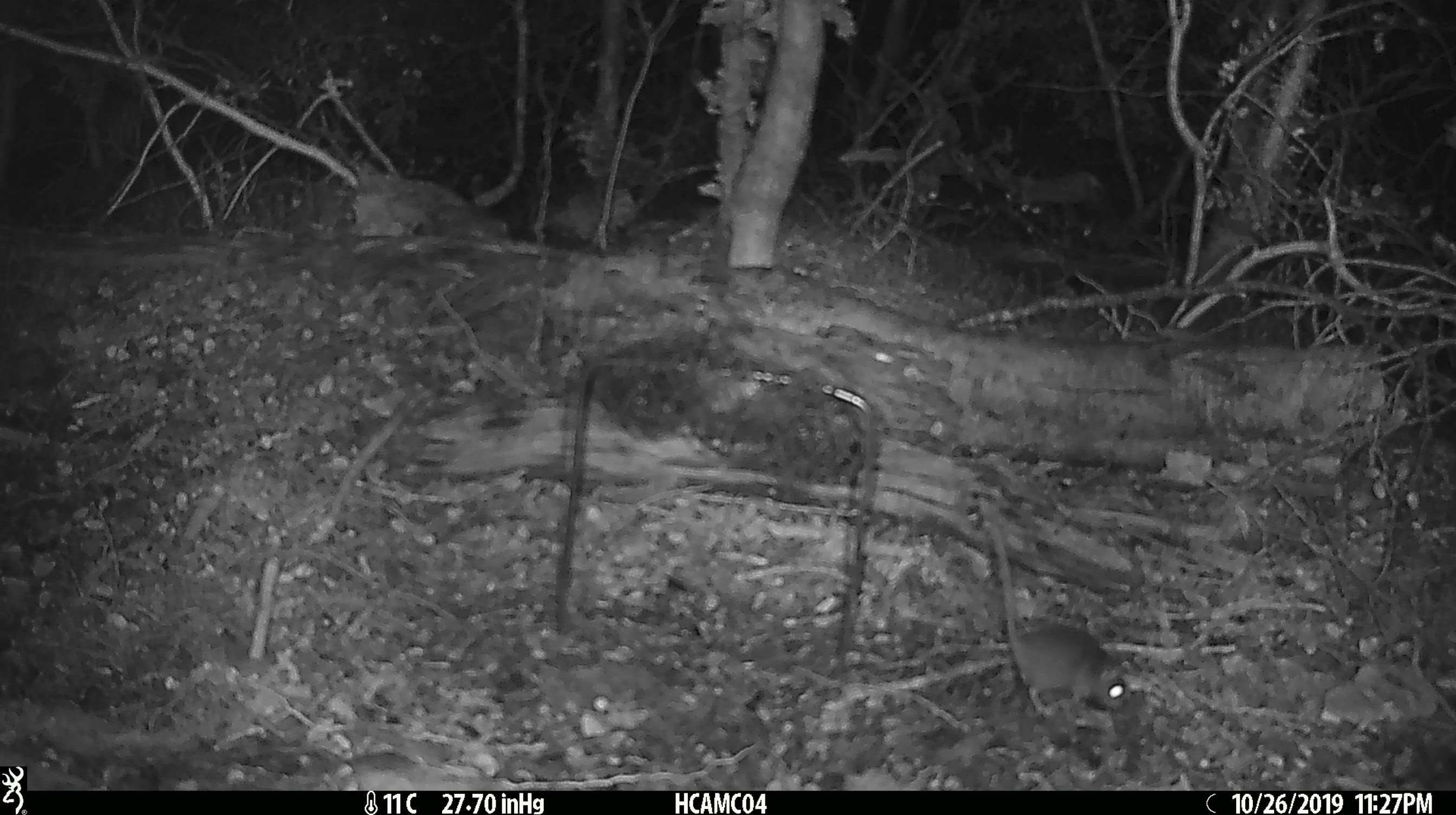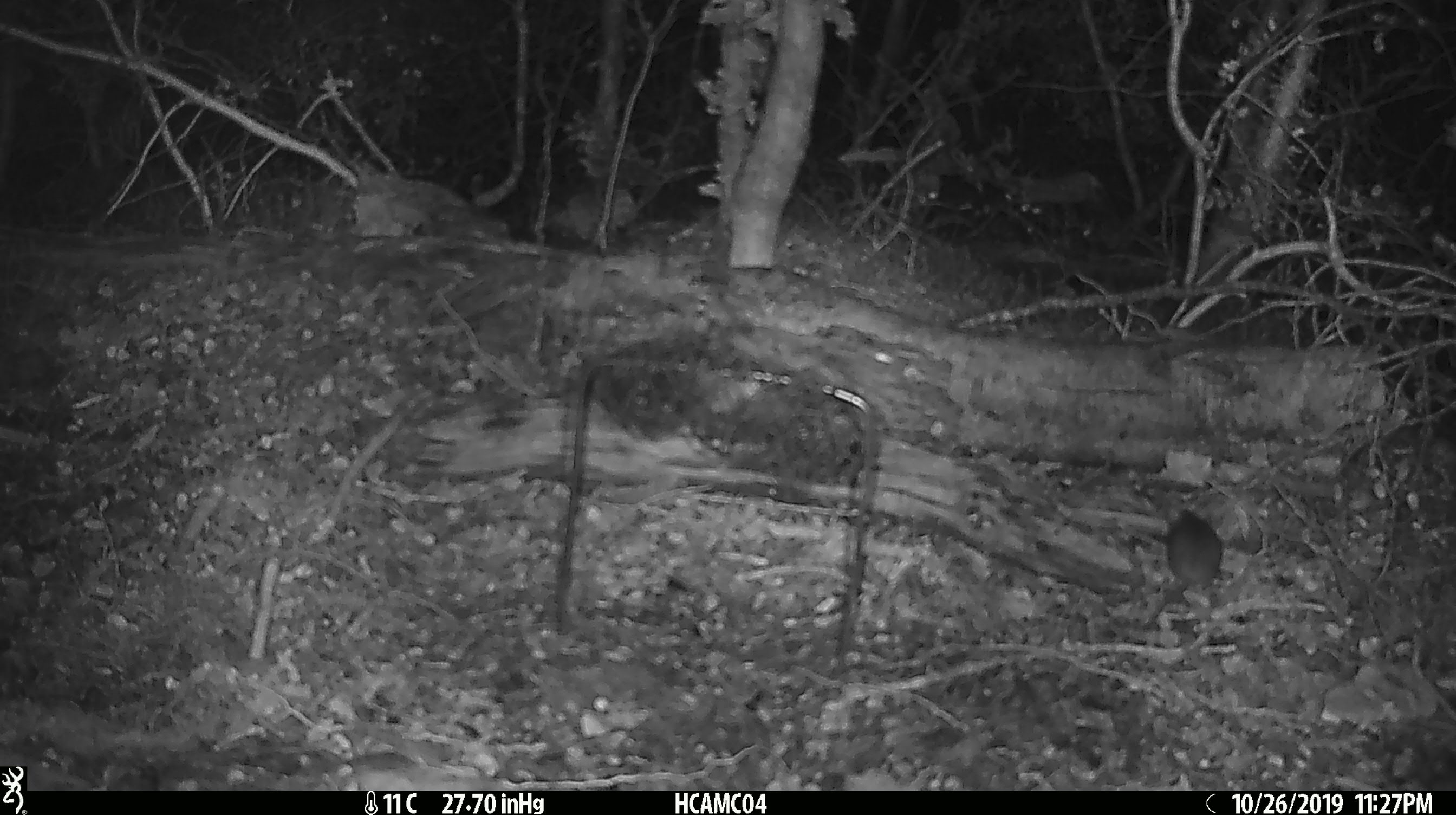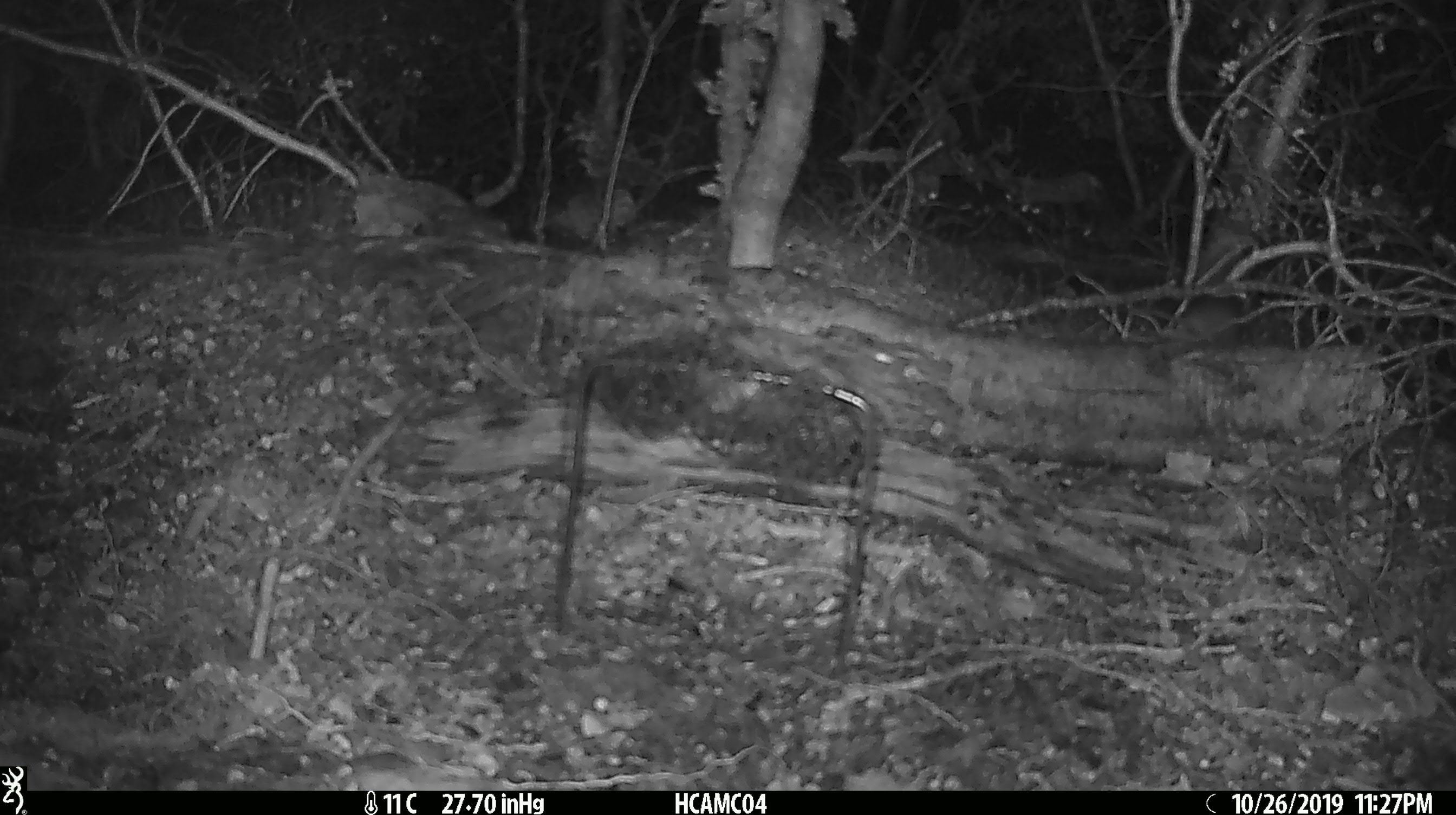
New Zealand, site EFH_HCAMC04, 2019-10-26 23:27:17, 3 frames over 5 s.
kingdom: Animalia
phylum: Chordata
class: Mammalia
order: Rodentia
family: Muridae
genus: Mus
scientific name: Mus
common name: mouse